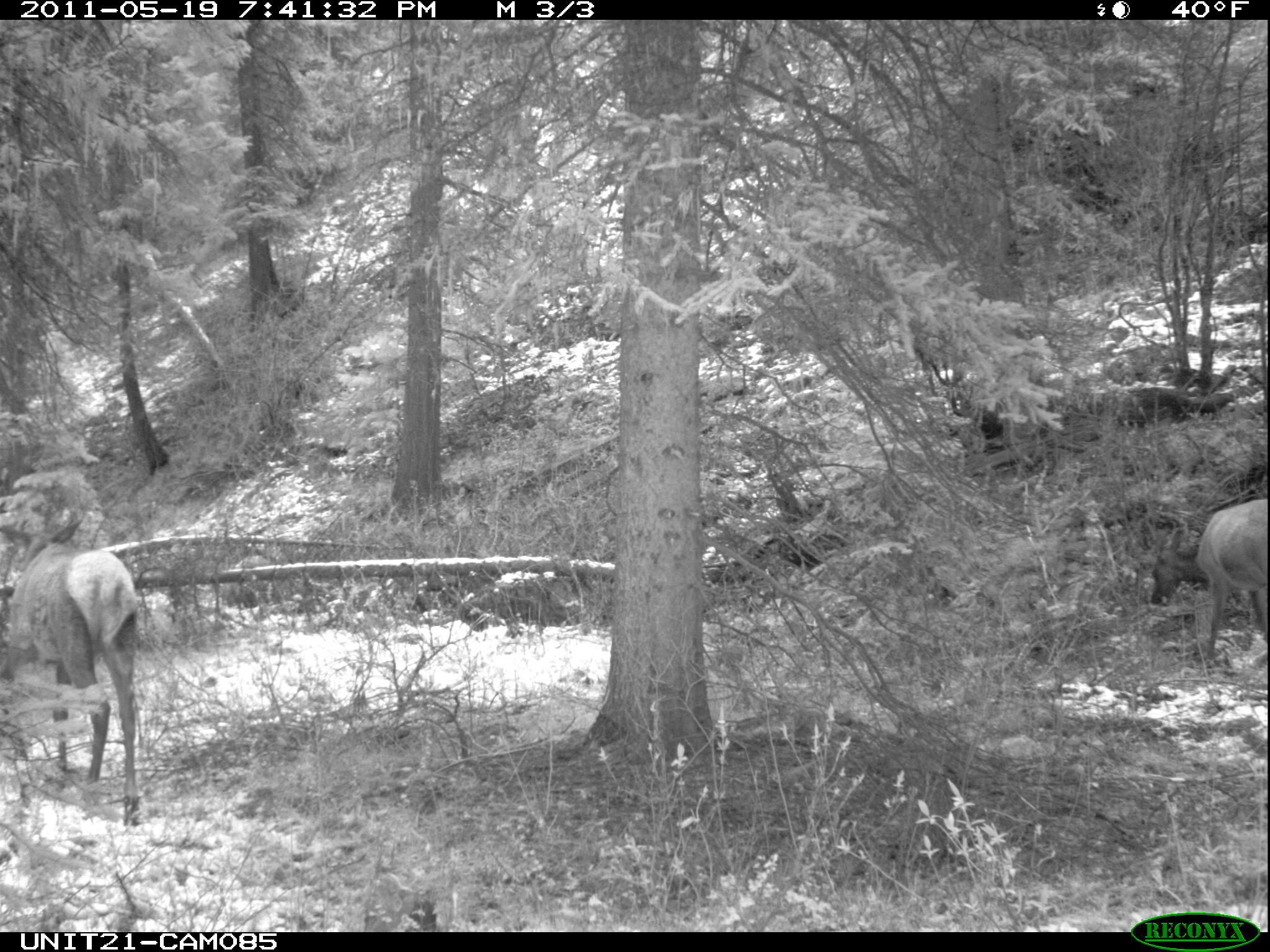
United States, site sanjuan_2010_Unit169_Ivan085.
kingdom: Animalia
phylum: Chordata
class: Mammalia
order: Artiodactyla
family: Cervidae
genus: Cervus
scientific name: Cervus elaphus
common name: red deer